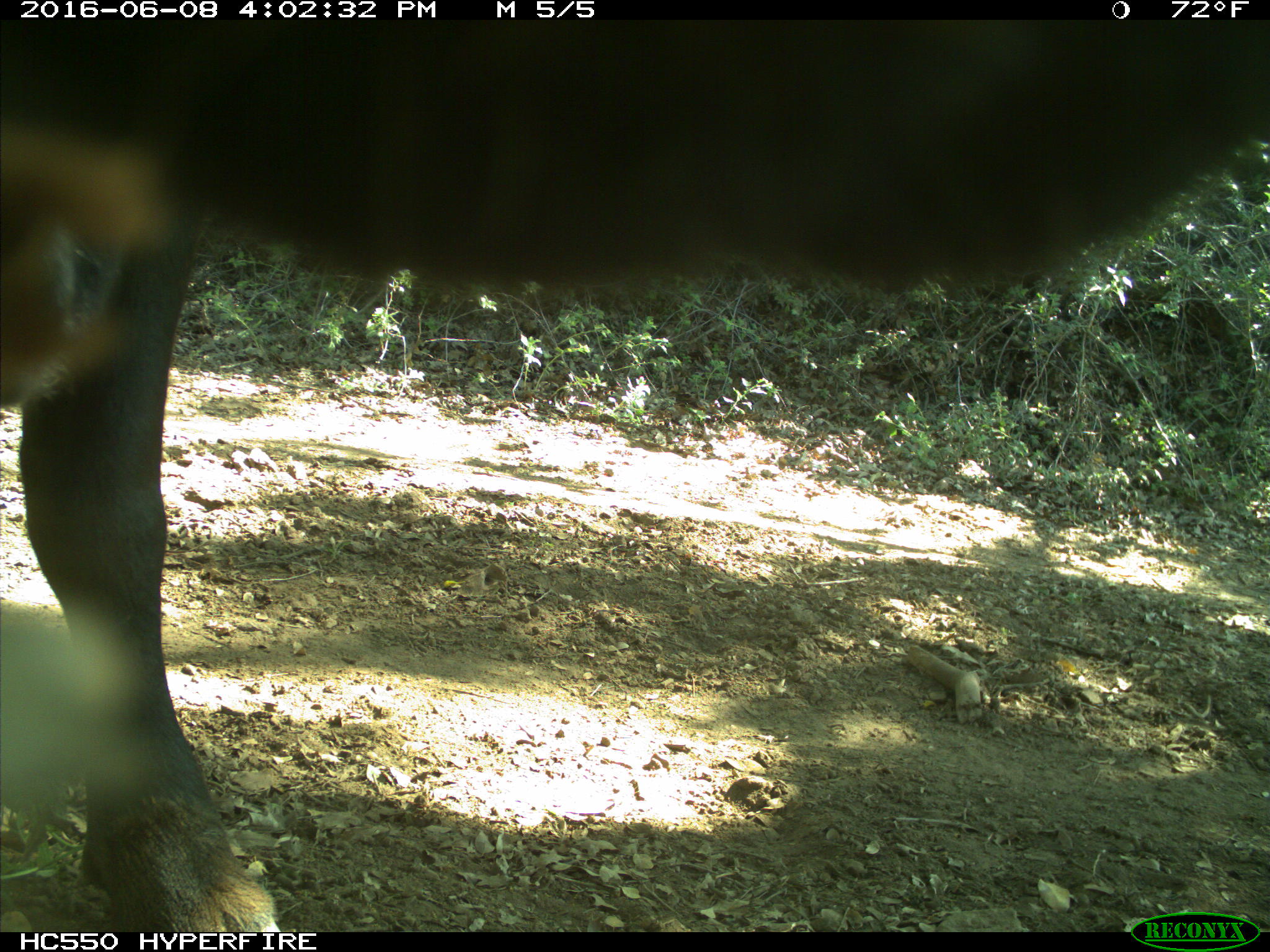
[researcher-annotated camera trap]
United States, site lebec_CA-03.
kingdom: Animalia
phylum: Chordata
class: Mammalia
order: Artiodactyla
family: Bovidae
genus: Bos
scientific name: Bos taurus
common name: domestic cow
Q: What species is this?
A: Bos taurus (domestic cow).